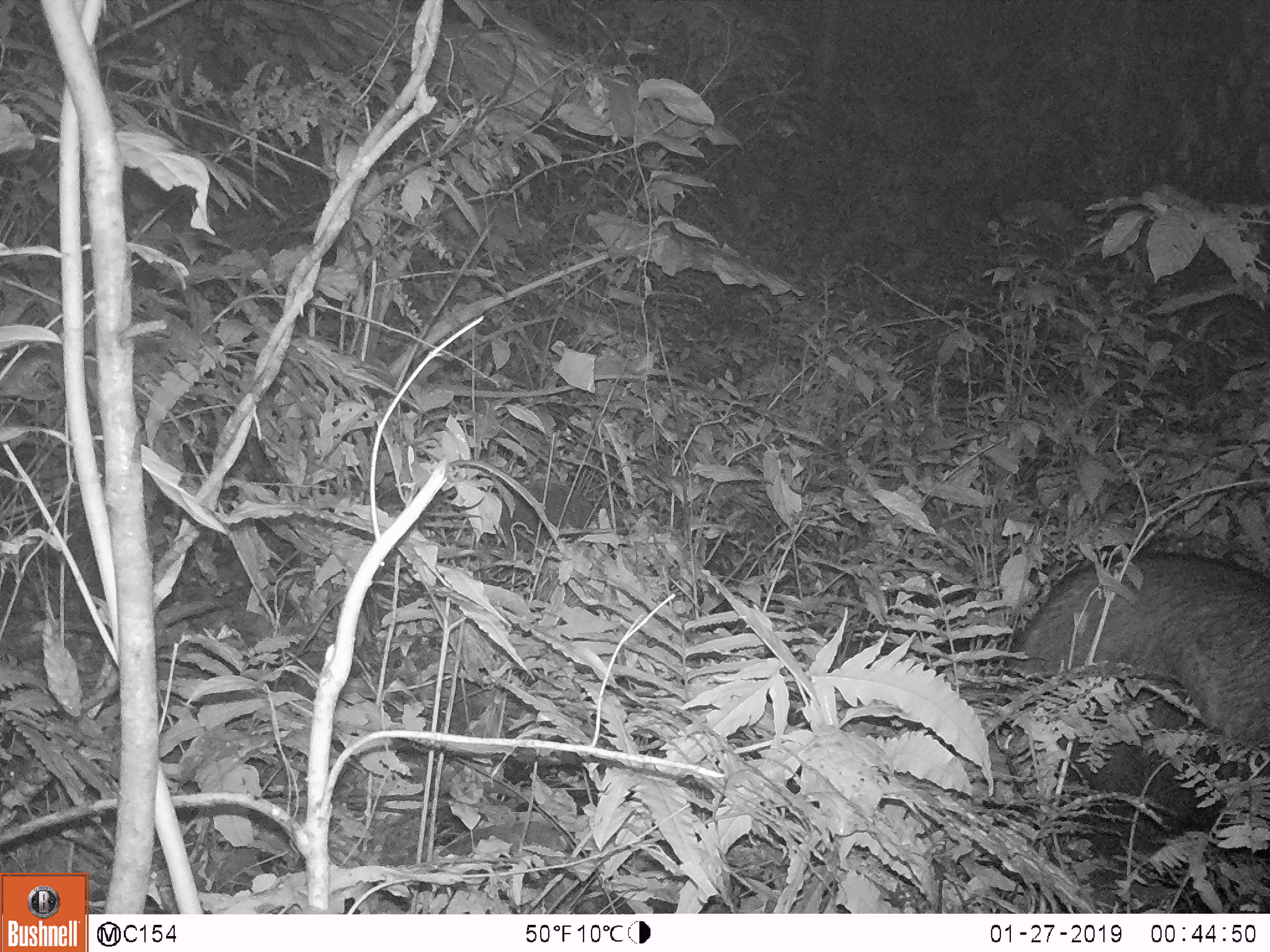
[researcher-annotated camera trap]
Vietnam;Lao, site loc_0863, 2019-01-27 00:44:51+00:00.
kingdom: Animalia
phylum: Chordata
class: Mammalia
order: Artiodactyla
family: Bovidae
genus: Capricornis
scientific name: Capricornis sumatraensis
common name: chinese serow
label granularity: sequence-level